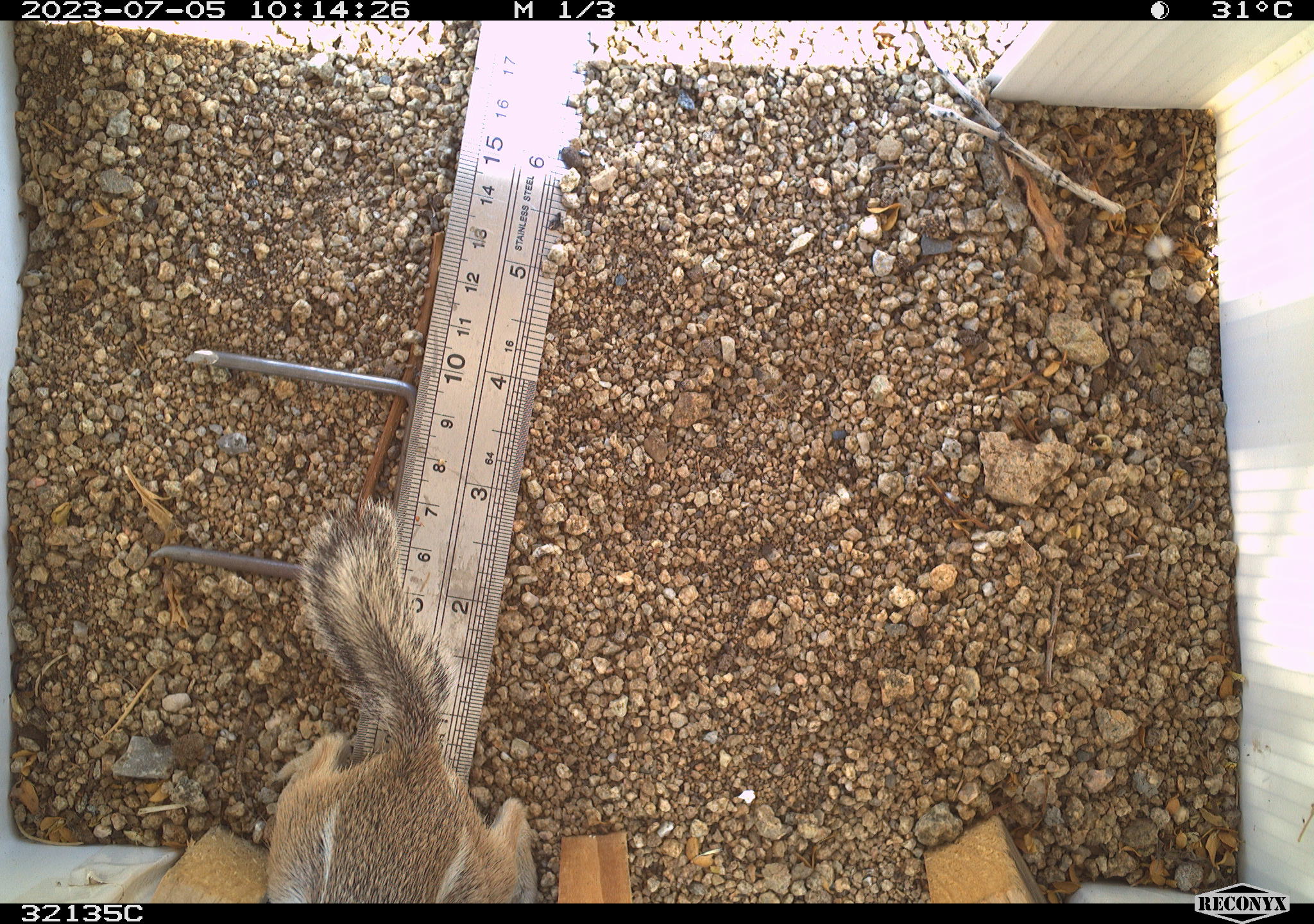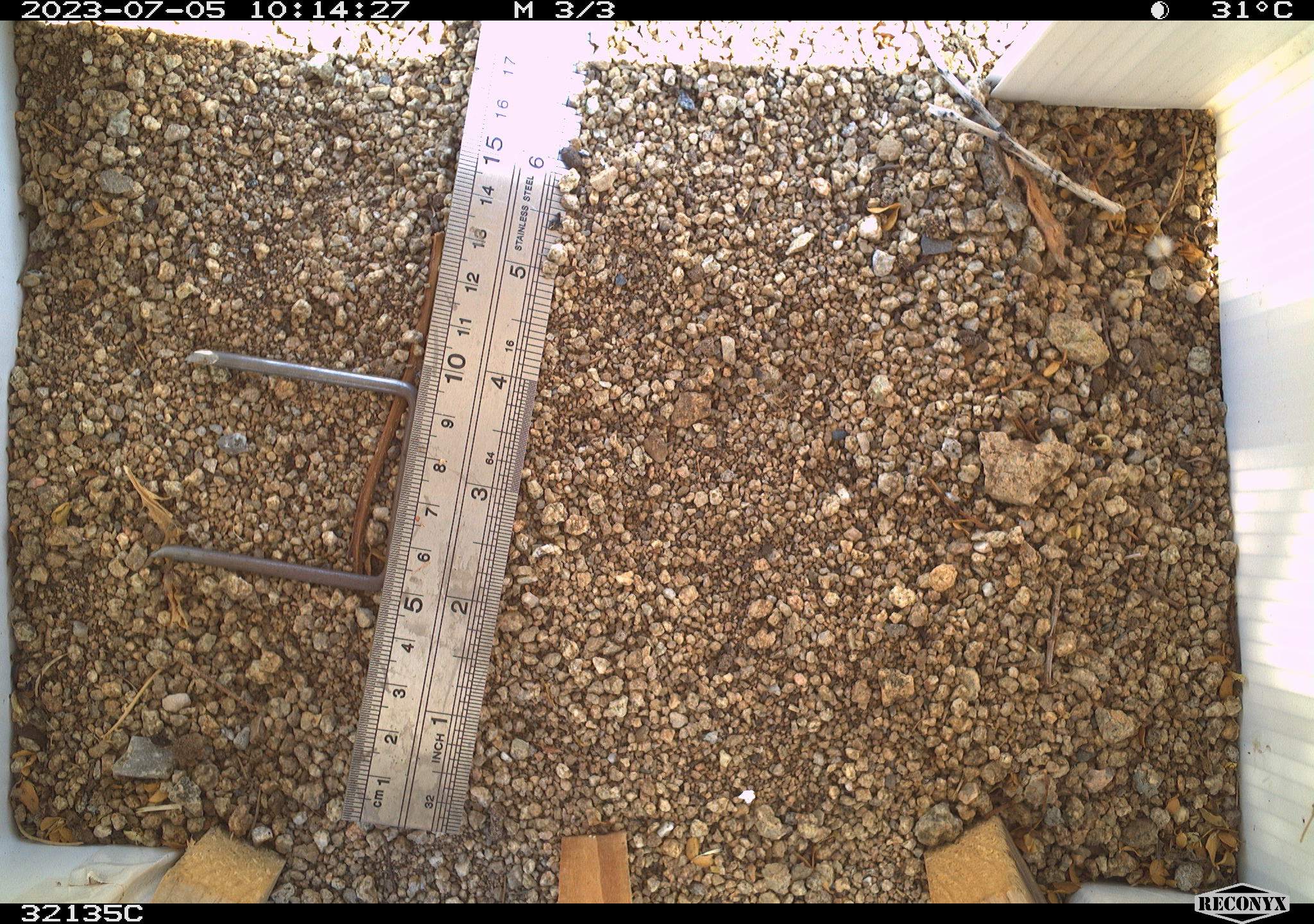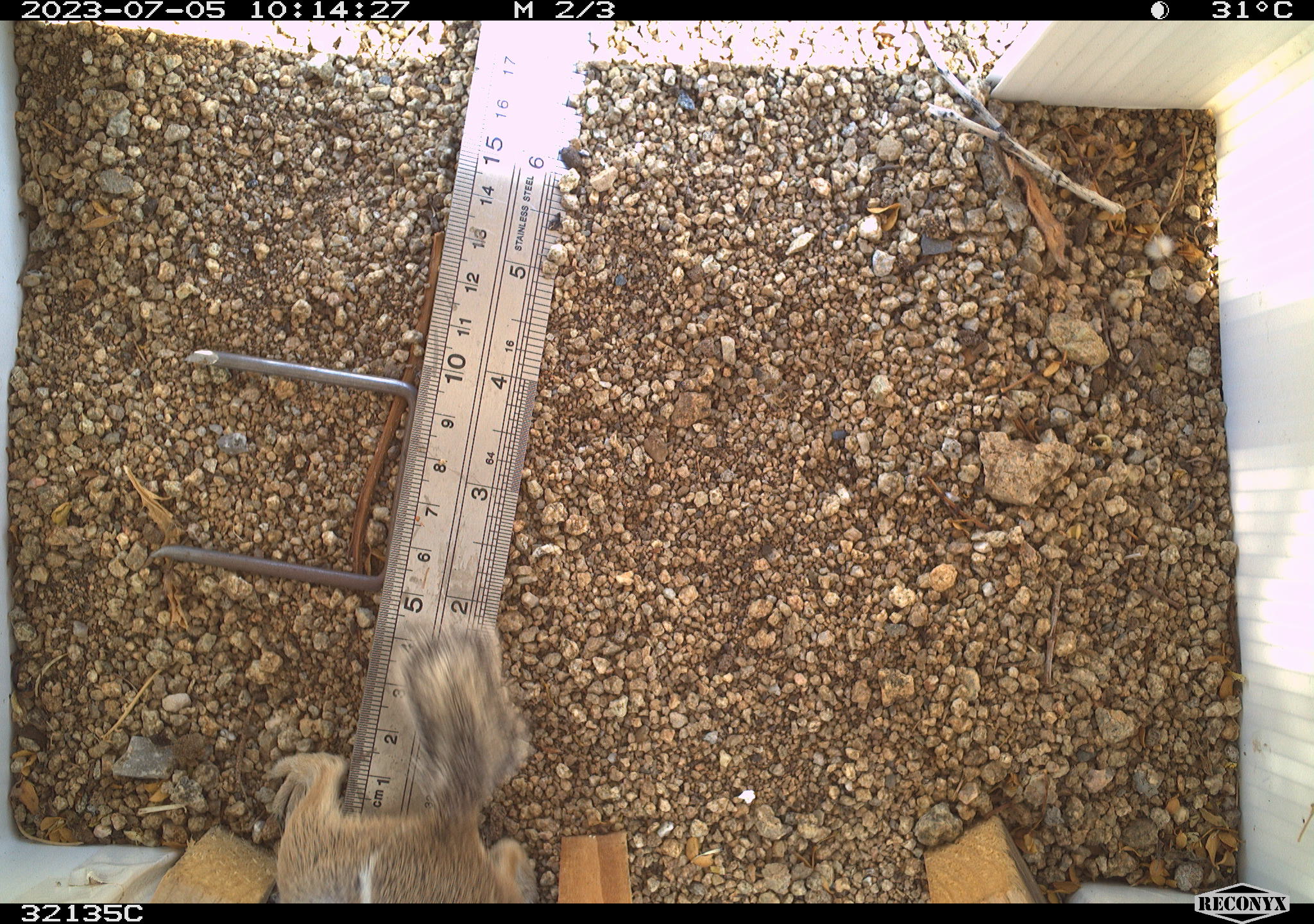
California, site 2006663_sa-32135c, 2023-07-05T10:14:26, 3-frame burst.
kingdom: Animalia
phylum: Chordata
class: Mammalia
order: Rodentia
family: Sciuridae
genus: Ammospermophilus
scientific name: Ammospermophilus leucurus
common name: white-tailed antelope squirrel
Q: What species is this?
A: White-tailed antelope squirrel (Ammospermophilus leucurus).